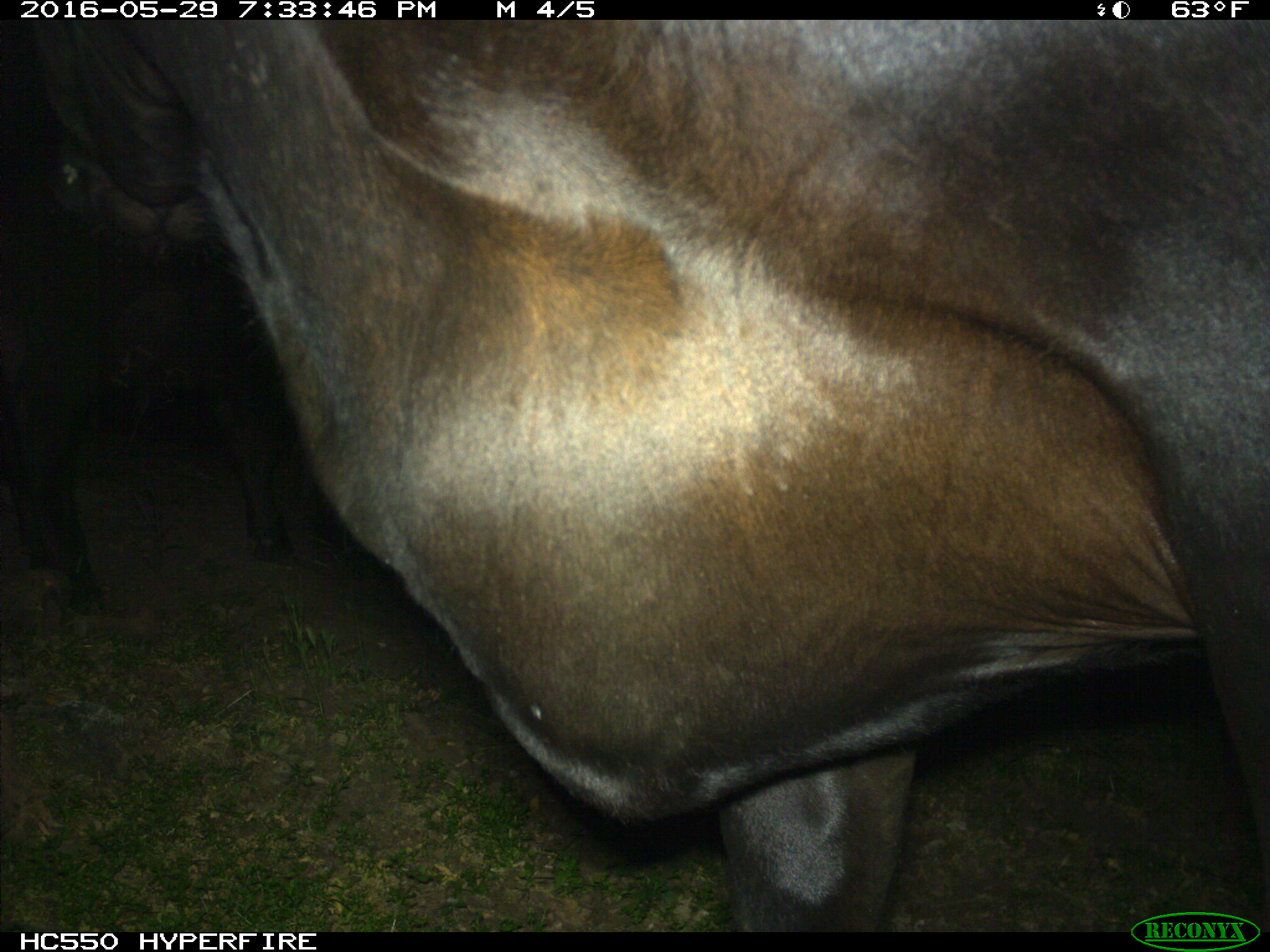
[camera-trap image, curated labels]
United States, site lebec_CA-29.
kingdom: Animalia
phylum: Chordata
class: Mammalia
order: Artiodactyla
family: Bovidae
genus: Bos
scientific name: Bos taurus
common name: domestic cow